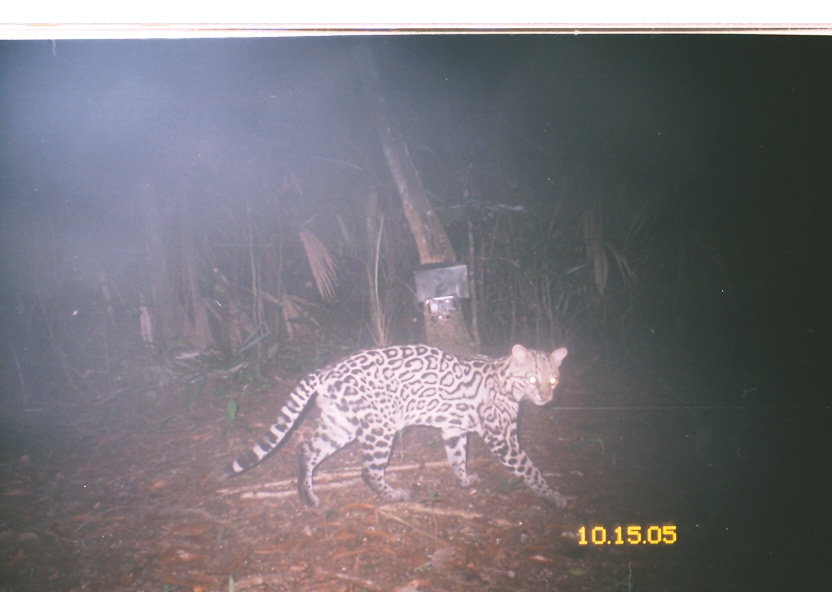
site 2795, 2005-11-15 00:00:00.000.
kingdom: Animalia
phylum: Chordata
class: Mammalia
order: Carnivora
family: Felidae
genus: Leopardus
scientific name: Leopardus pardalis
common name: ocelot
Leopardus pardalis (ocelot), count 1.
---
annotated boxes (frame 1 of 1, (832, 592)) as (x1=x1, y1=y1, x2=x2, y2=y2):
leopardus pardalis: (x1=223, y1=343, x2=567, y2=508)